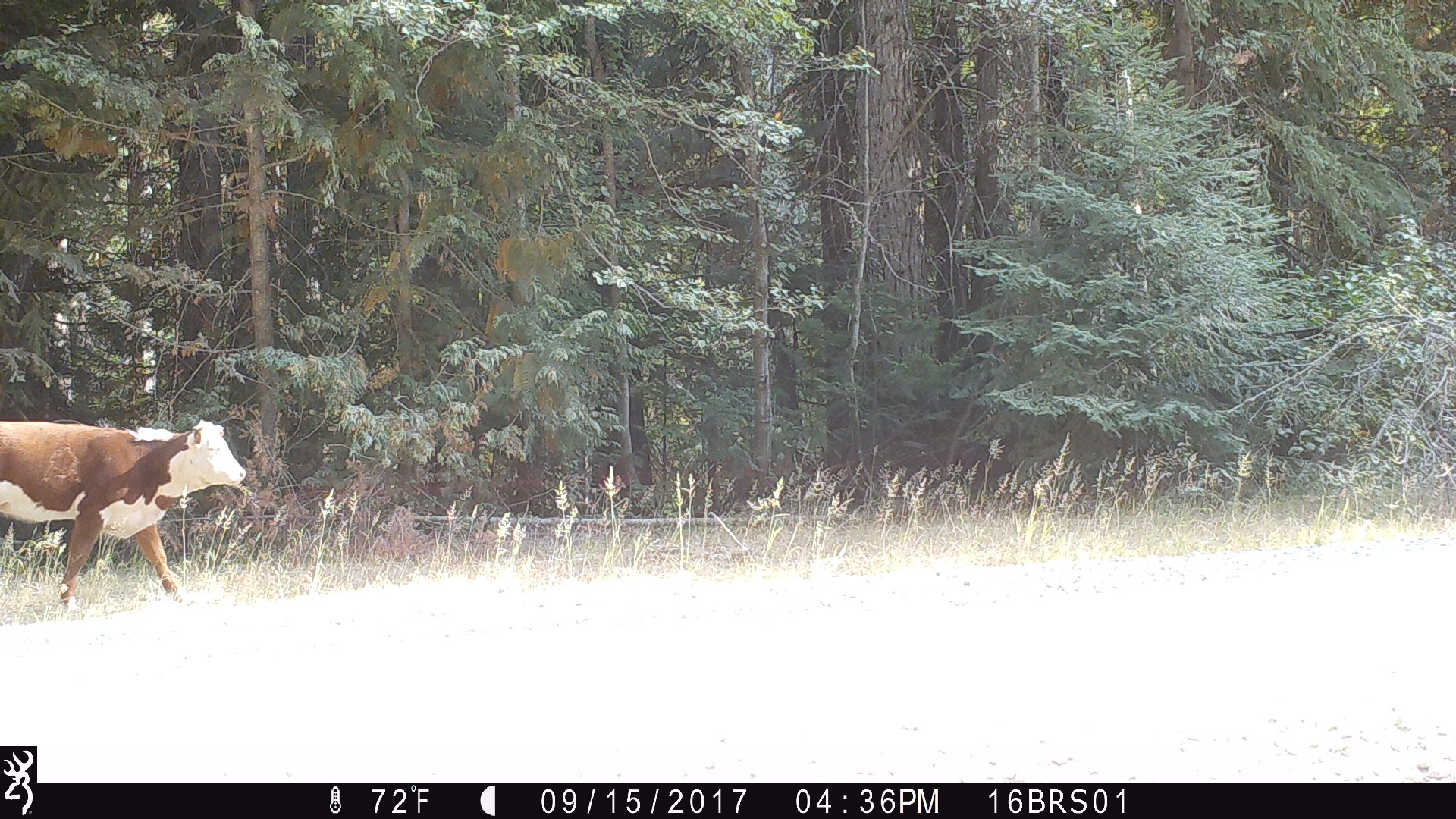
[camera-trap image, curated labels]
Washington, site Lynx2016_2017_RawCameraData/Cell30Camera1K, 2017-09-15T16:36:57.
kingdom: Animalia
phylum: Chordata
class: Mammalia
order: Artiodactyla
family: Bovidae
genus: Bos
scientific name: Bos taurus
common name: domestic cattle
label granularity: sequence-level